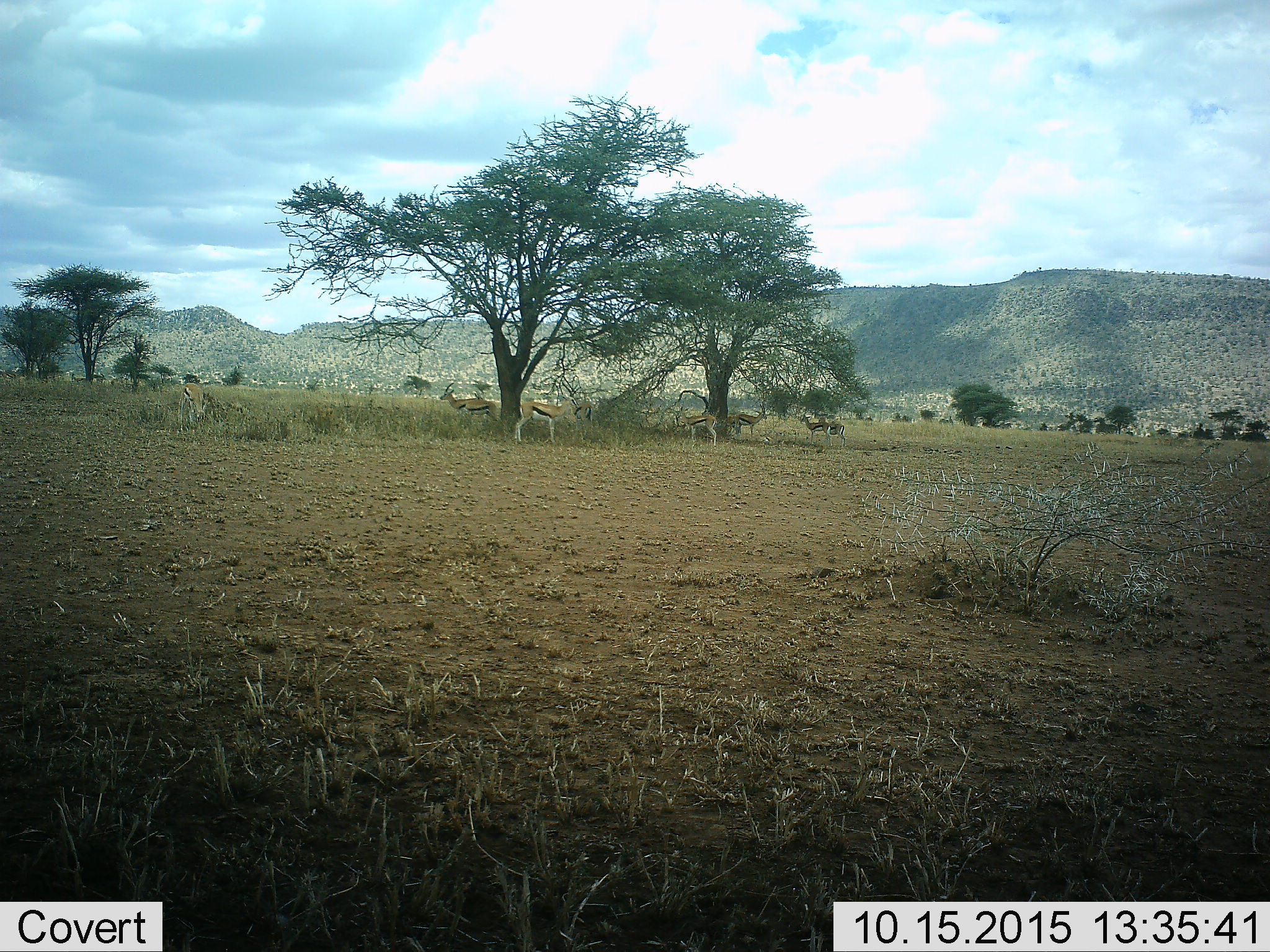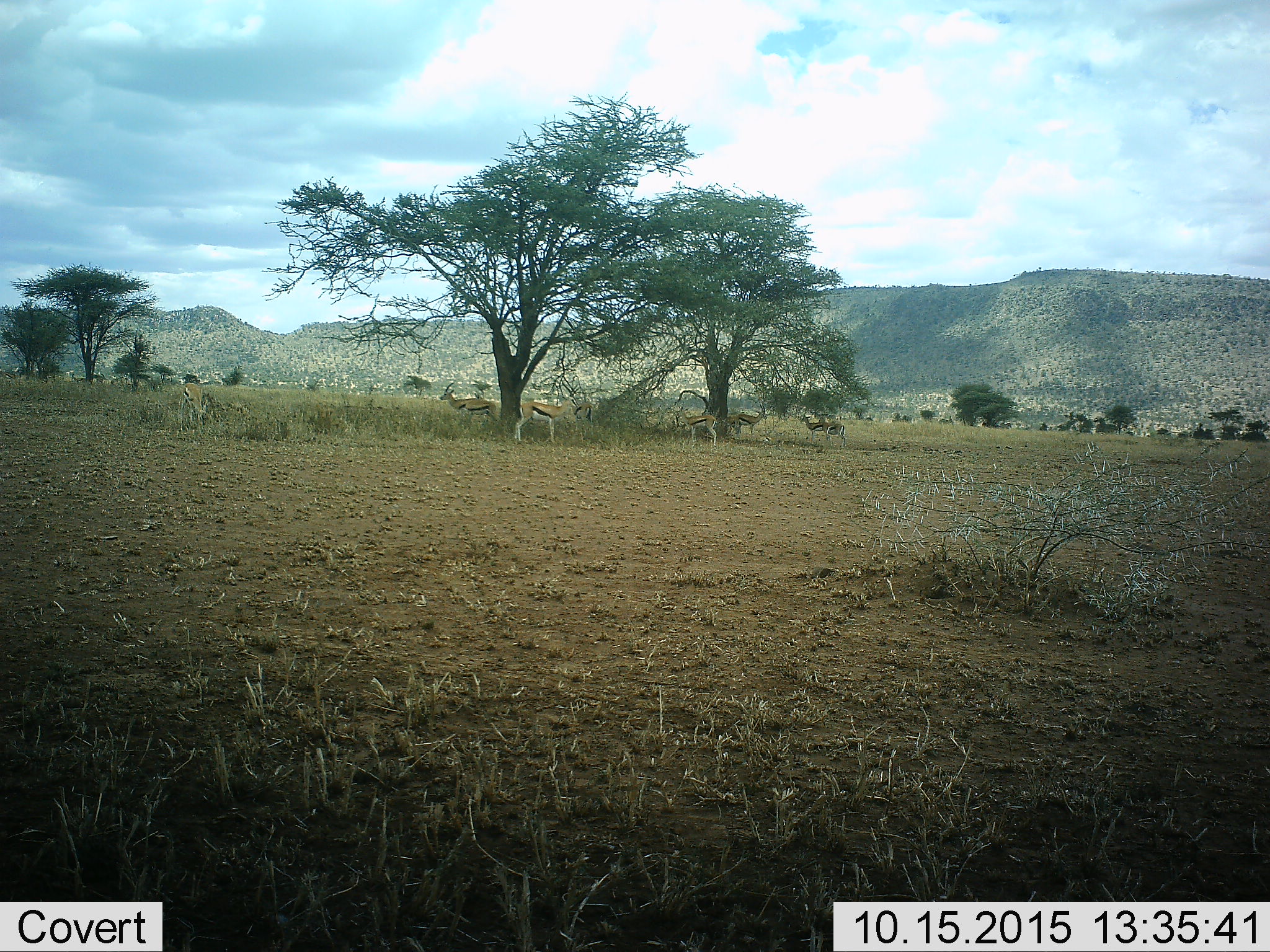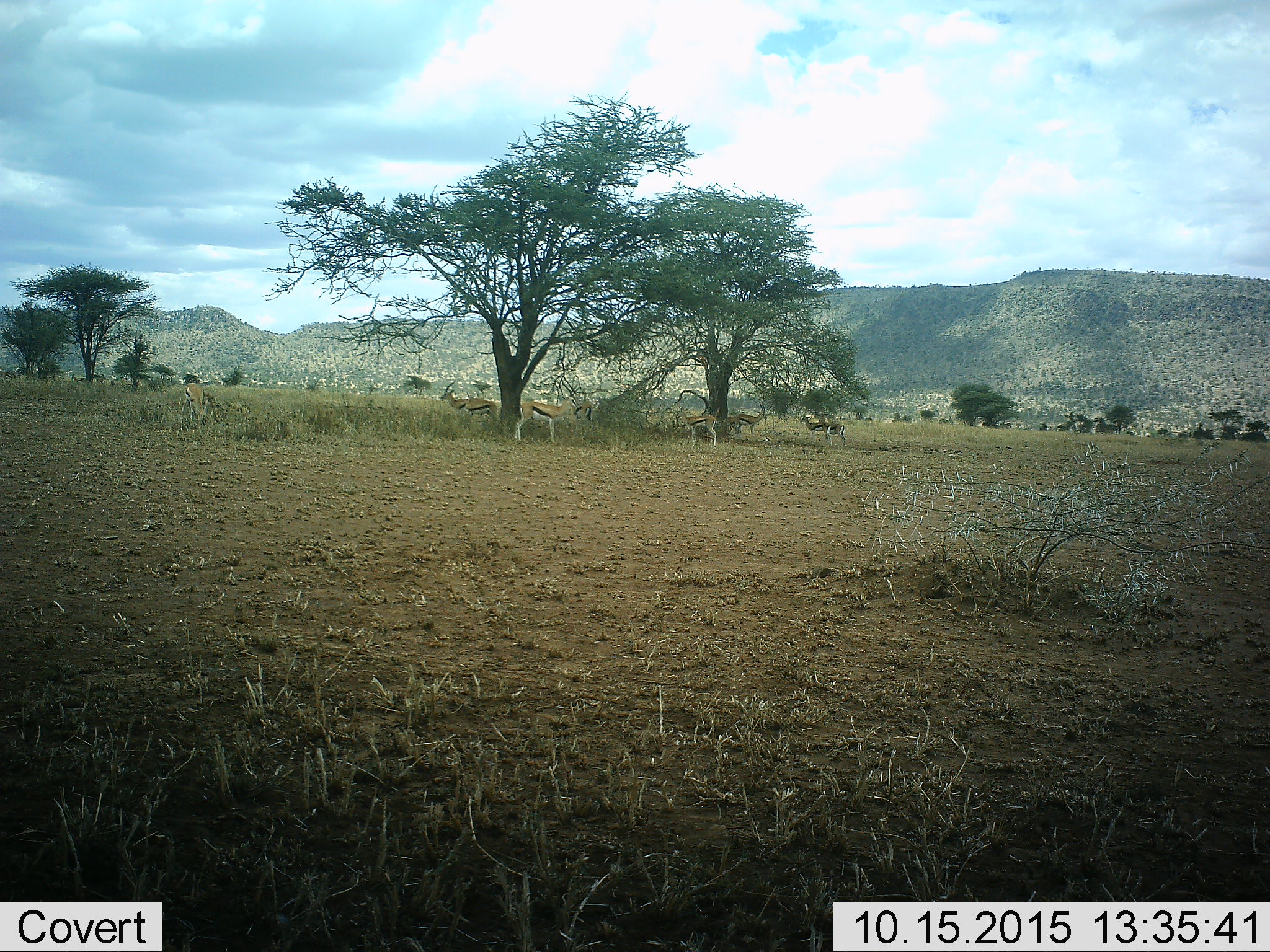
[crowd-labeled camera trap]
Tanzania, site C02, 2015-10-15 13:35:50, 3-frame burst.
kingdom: Animalia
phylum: Chordata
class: Mammalia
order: Artiodactyla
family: Bovidae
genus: Eudorcas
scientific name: Eudorcas thomsonii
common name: thomson's gazelle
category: gazellethomsons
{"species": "gazellethomsons (thomson's gazelle) (Eudorcas thomsonii)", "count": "10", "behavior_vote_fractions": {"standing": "94%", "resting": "19%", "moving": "6%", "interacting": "0%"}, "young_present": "6%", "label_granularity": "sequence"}